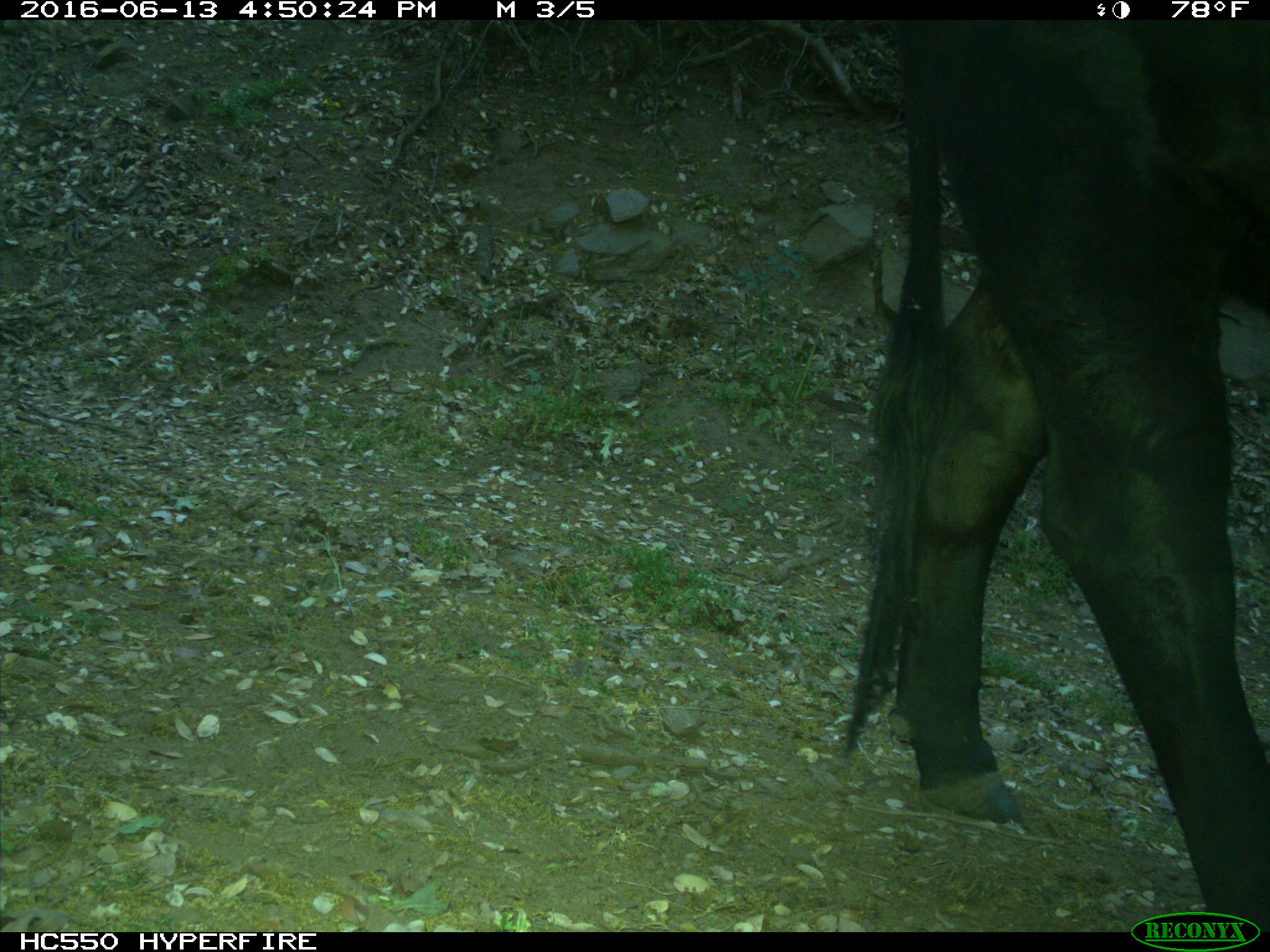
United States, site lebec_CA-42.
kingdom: Animalia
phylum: Chordata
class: Mammalia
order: Artiodactyla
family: Bovidae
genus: Bos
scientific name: Bos taurus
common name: domestic cow